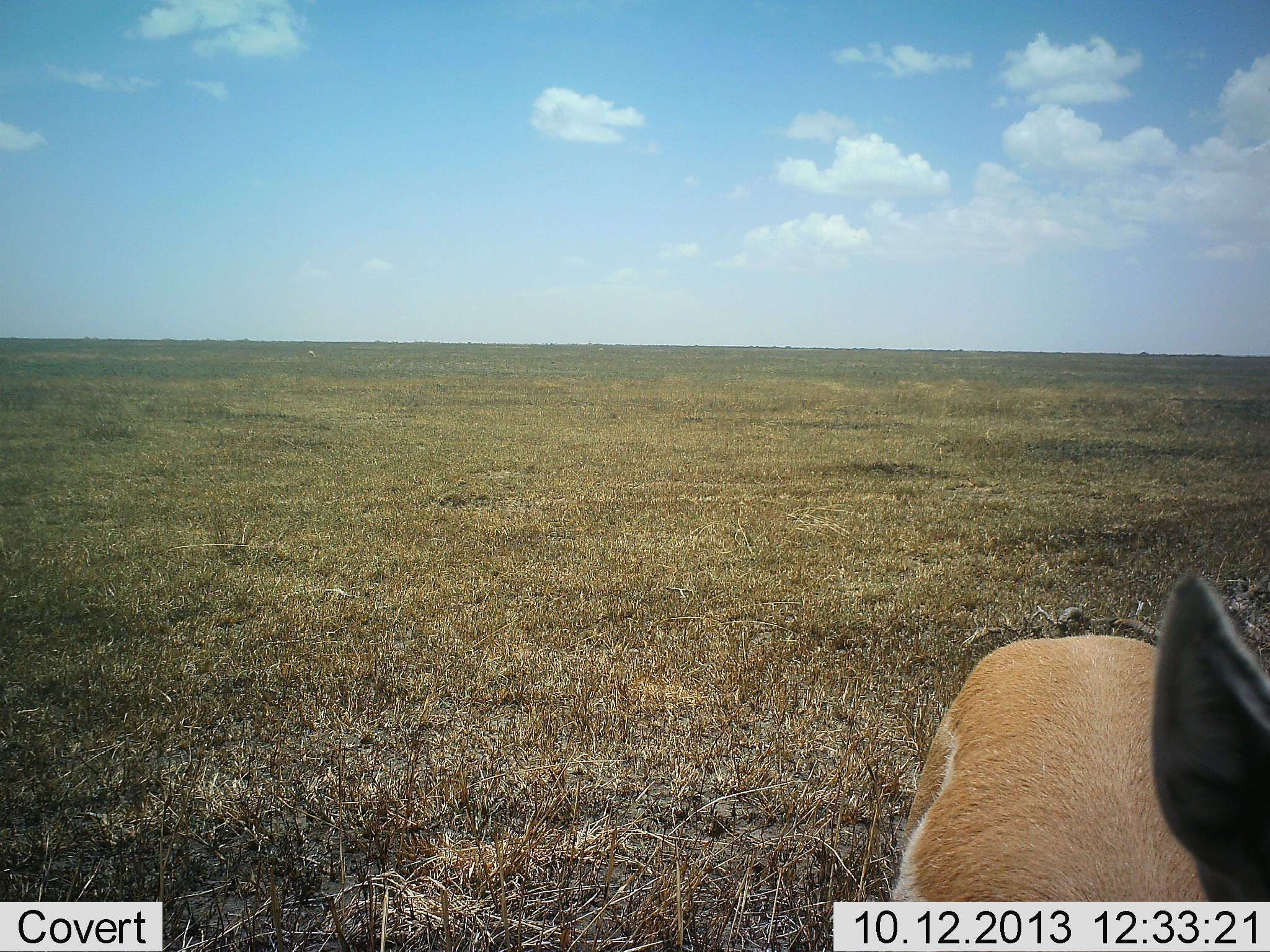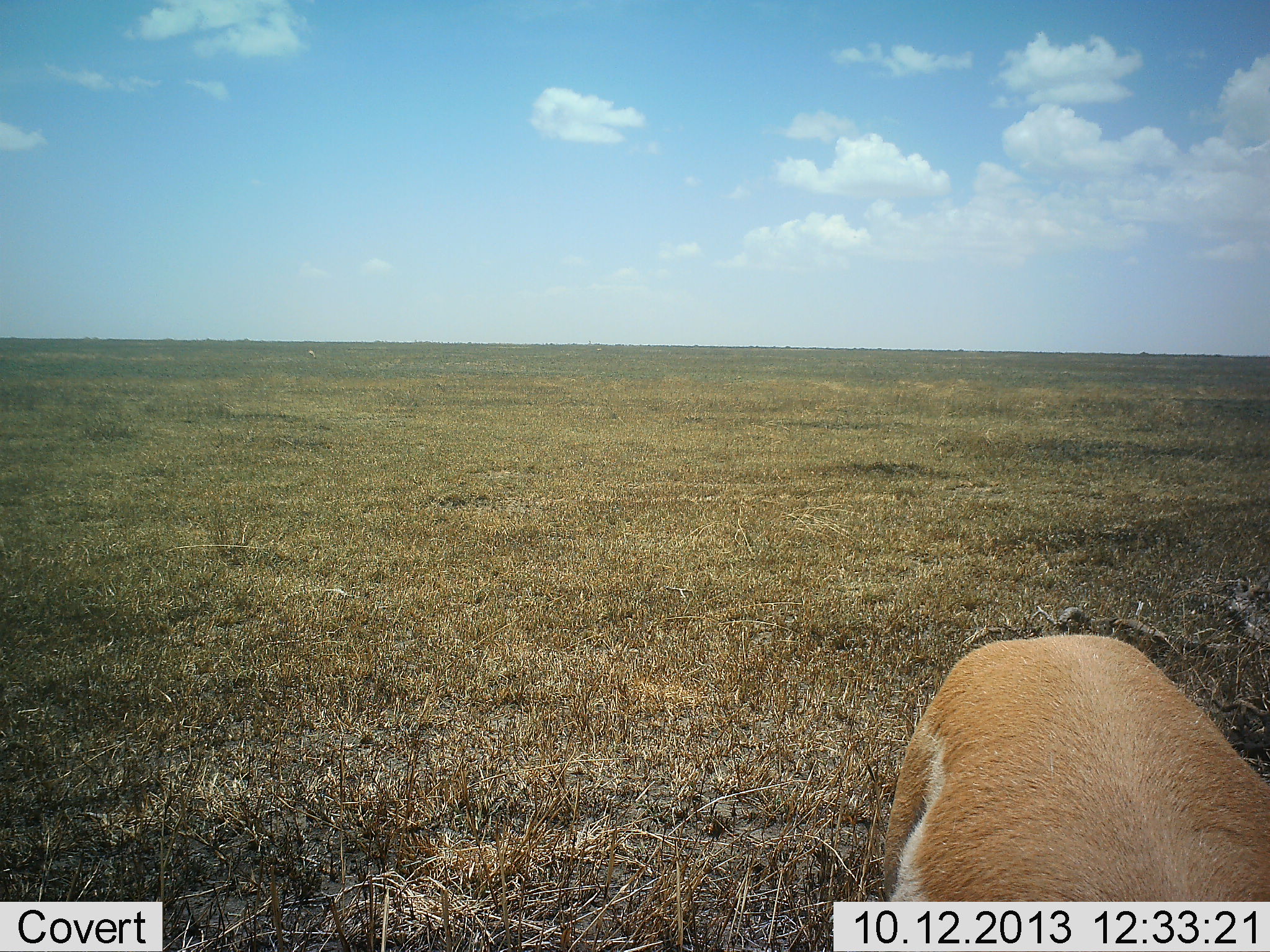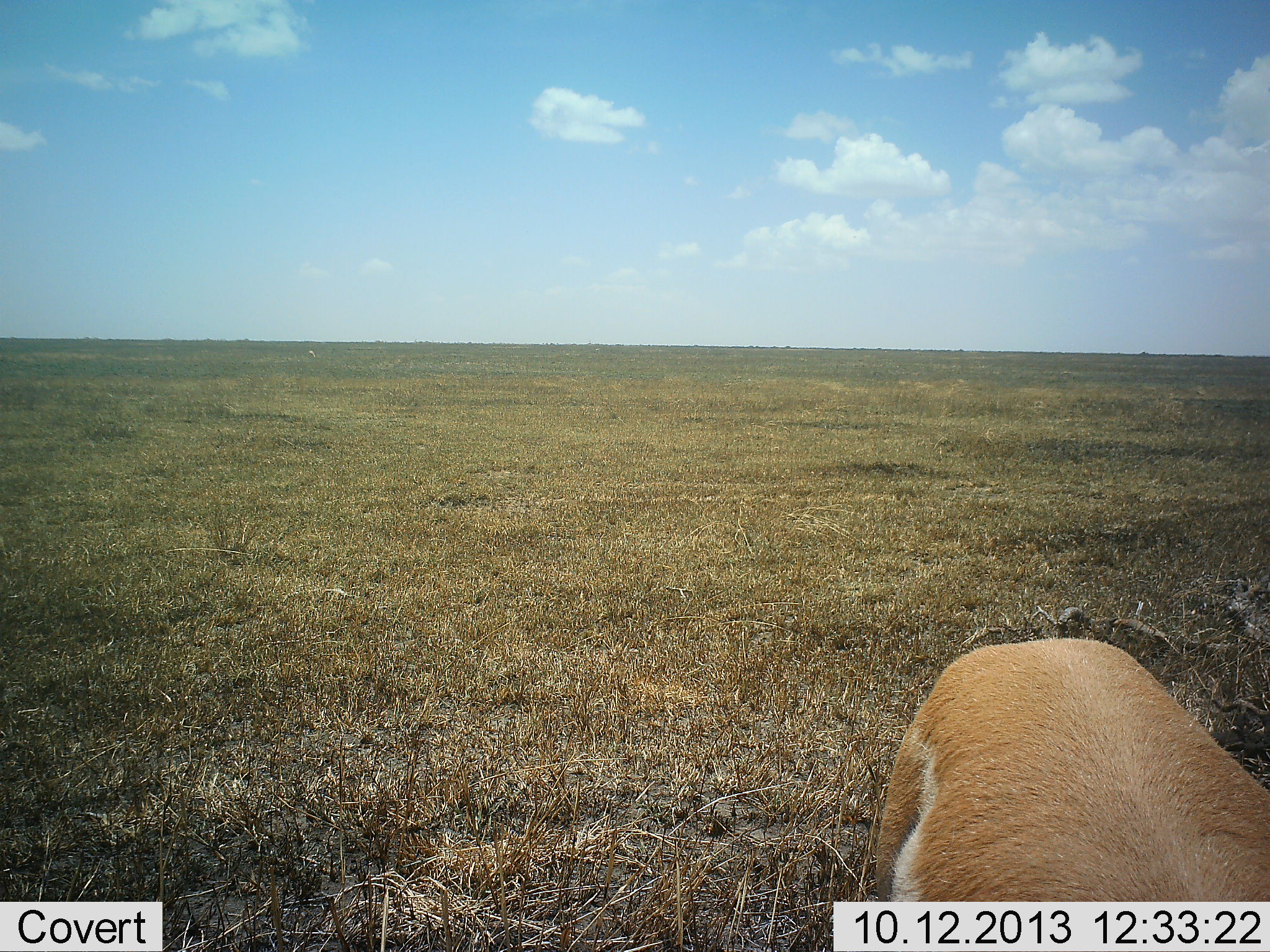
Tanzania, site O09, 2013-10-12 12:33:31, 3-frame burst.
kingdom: Animalia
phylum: Chordata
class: Mammalia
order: Artiodactyla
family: Bovidae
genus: Nanger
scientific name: Nanger granti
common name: grant's gazelle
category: gazellegrants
Gazellegrants (grant's gazelle) (Nanger granti), count 1. Behavior (volunteer vote fractions): standing 87%, resting 0%, moving 7%, interacting 0%. Young present (vote fraction): 0%. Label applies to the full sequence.